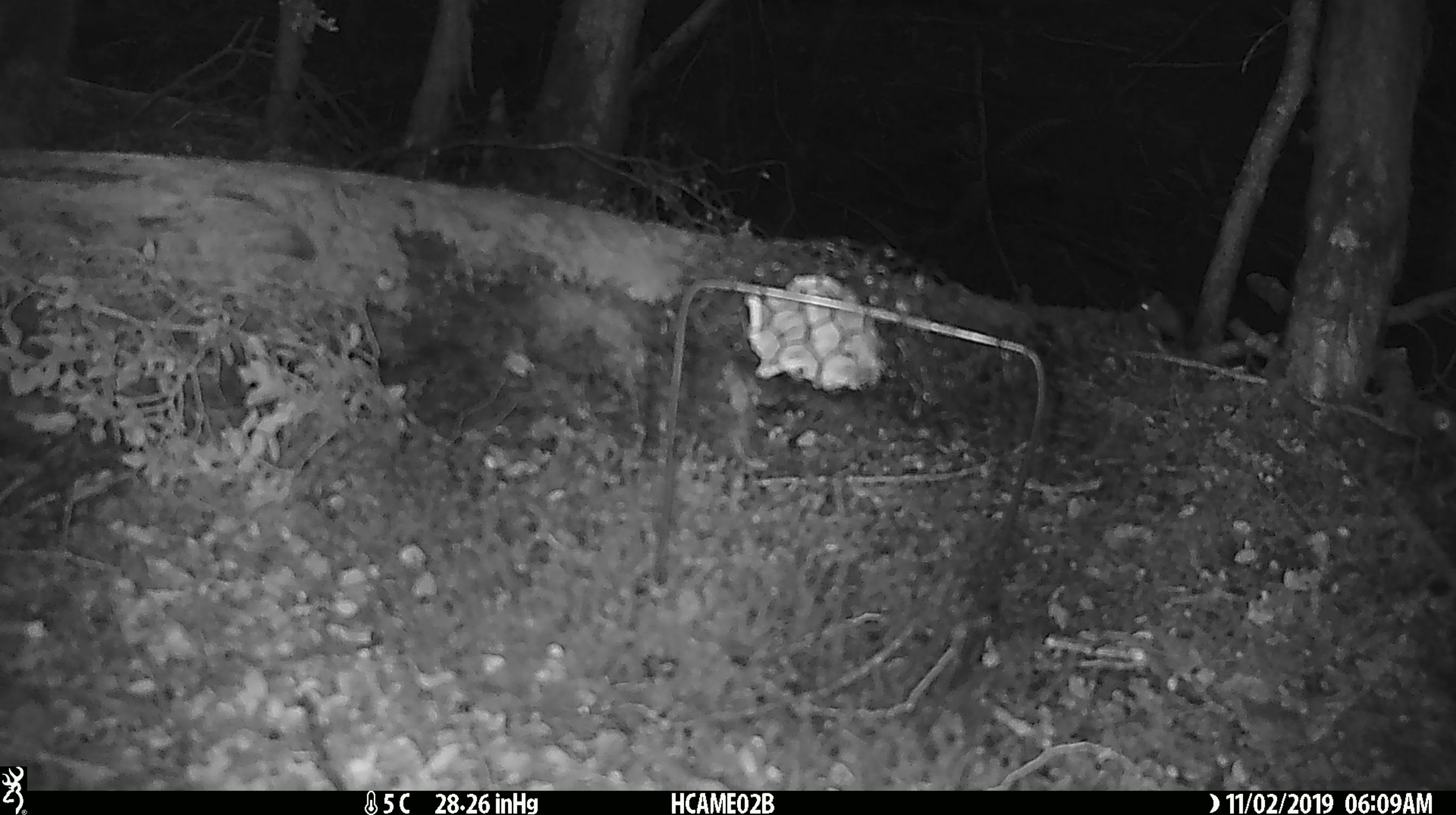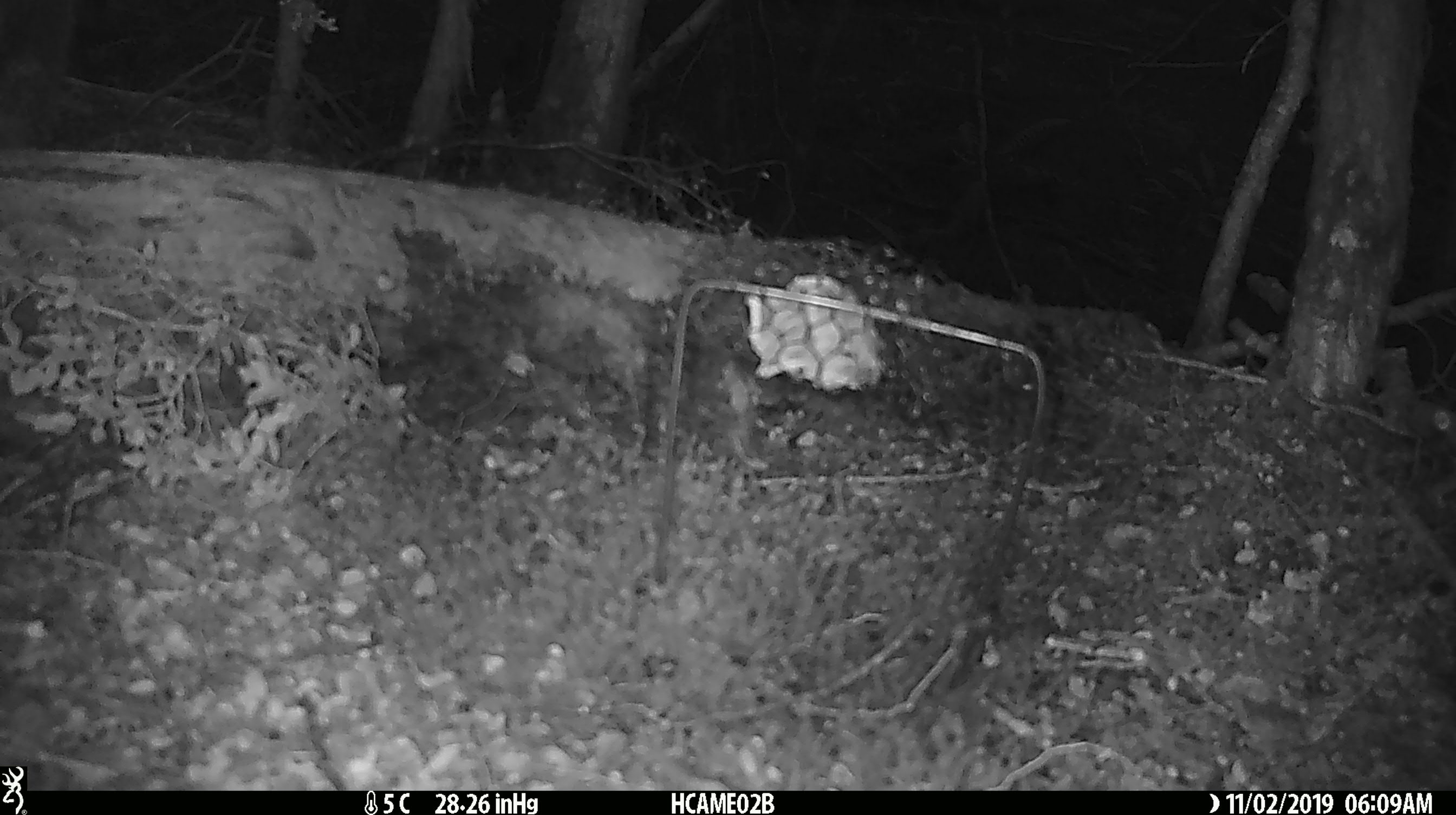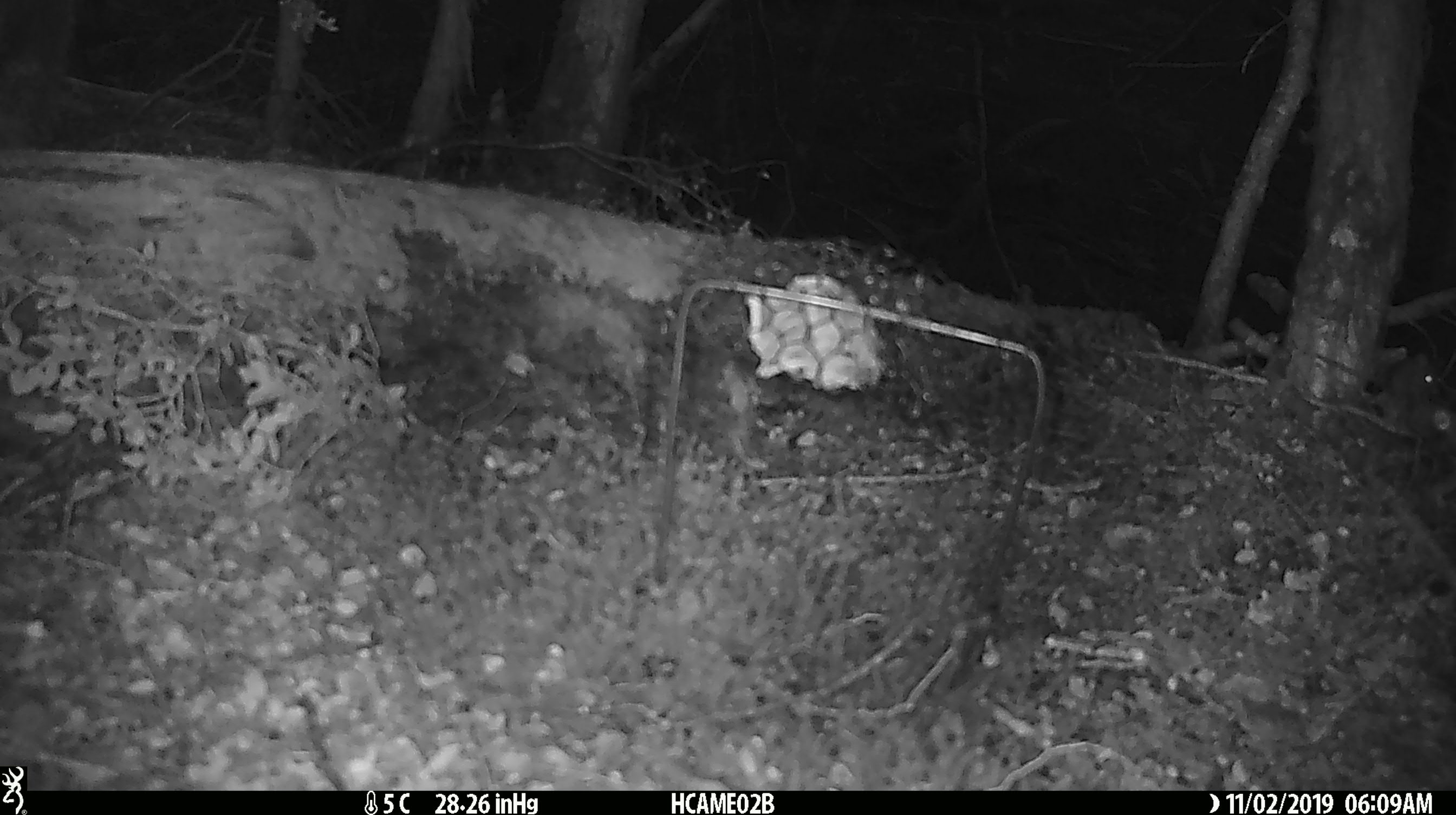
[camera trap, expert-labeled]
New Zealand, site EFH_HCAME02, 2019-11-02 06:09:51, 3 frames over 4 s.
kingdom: Animalia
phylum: Chordata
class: Mammalia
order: Rodentia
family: Muridae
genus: Mus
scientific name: Mus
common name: mouse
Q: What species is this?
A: Mouse (Mus).